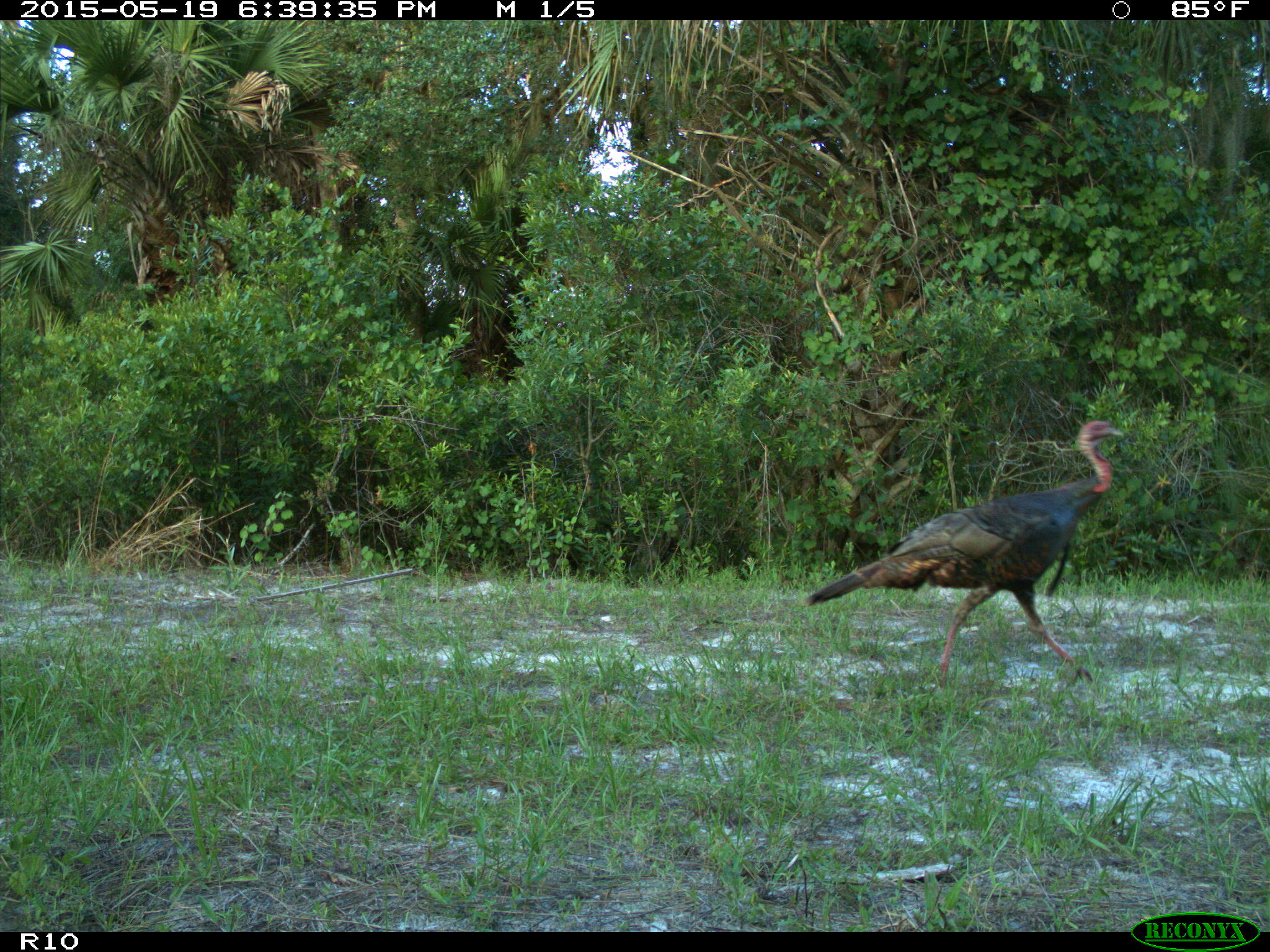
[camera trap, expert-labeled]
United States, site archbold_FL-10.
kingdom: Animalia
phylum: Chordata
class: Aves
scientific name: Aves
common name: birds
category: unidentified bird